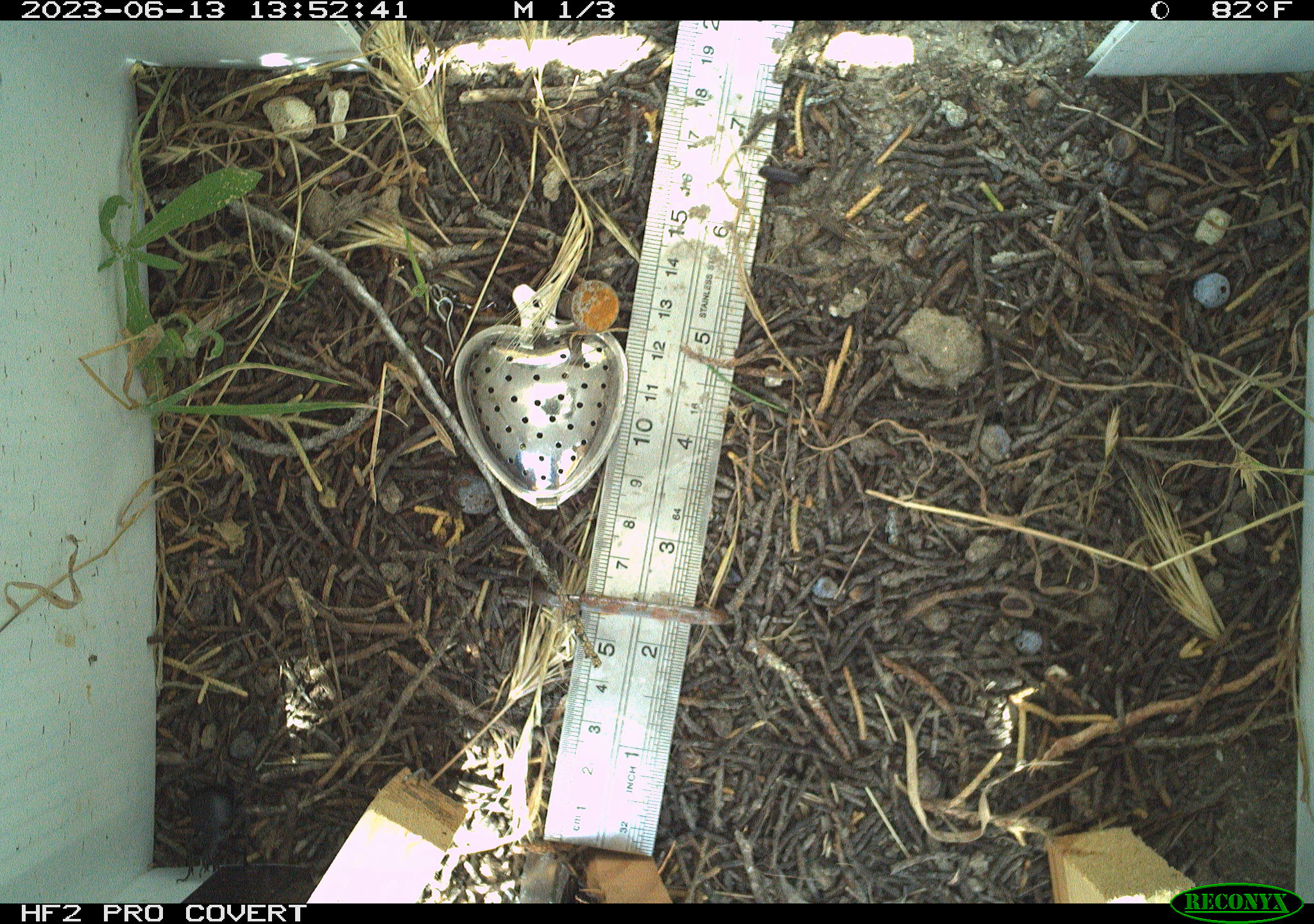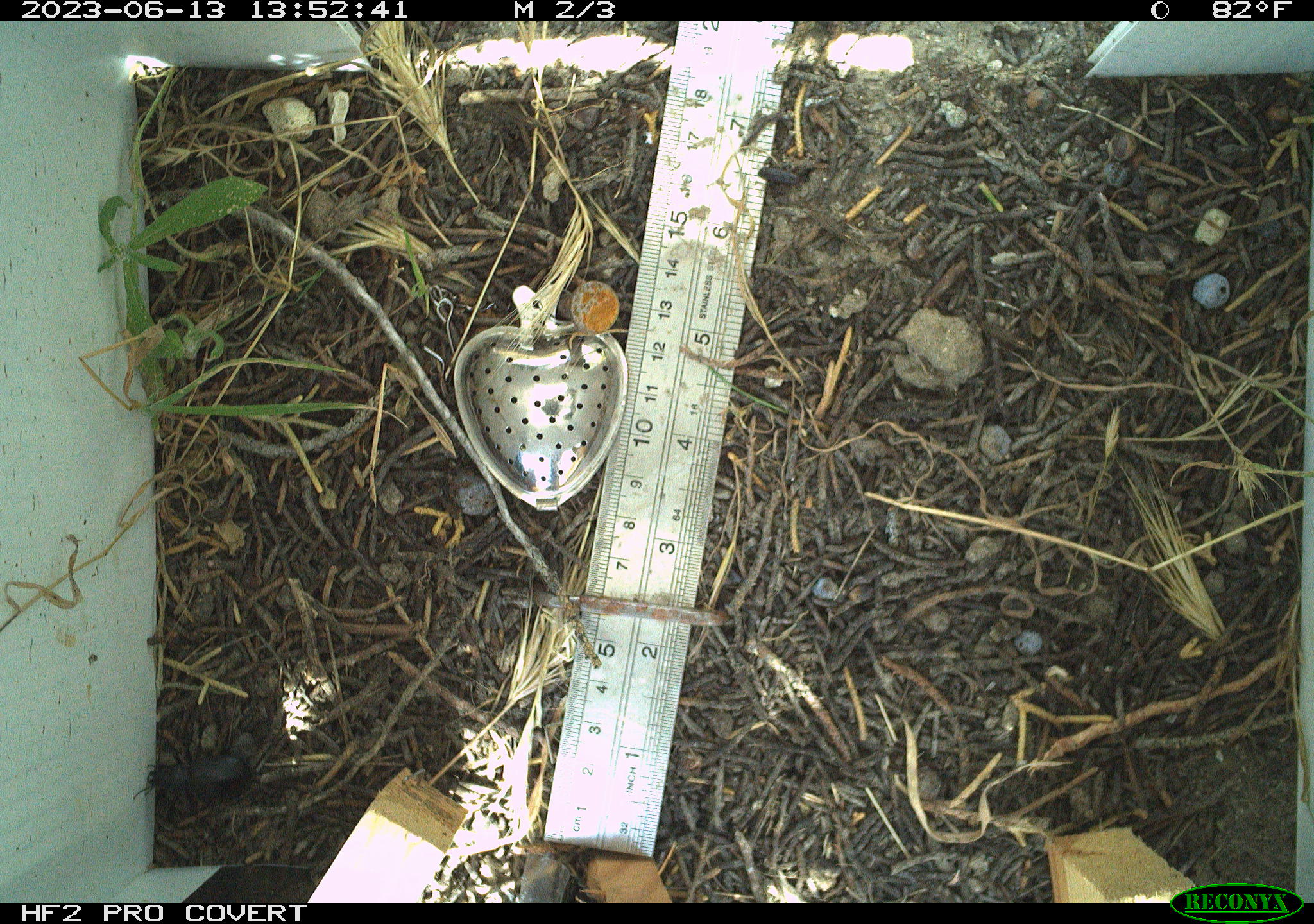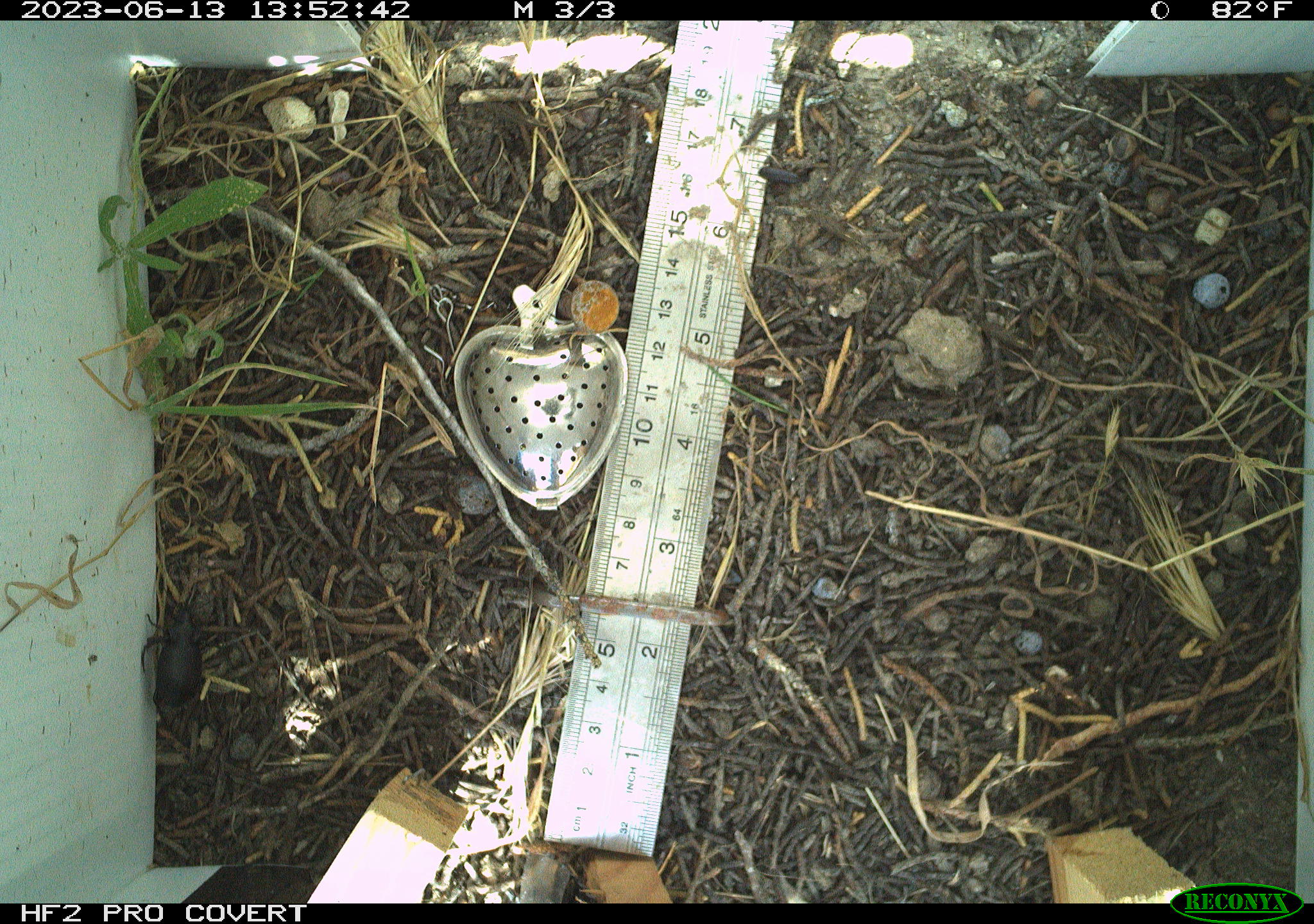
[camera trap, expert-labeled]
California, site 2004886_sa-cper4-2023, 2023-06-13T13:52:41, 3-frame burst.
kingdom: Animalia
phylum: Arthropoda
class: Insecta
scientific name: Insecta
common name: insect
Insect (Insecta).